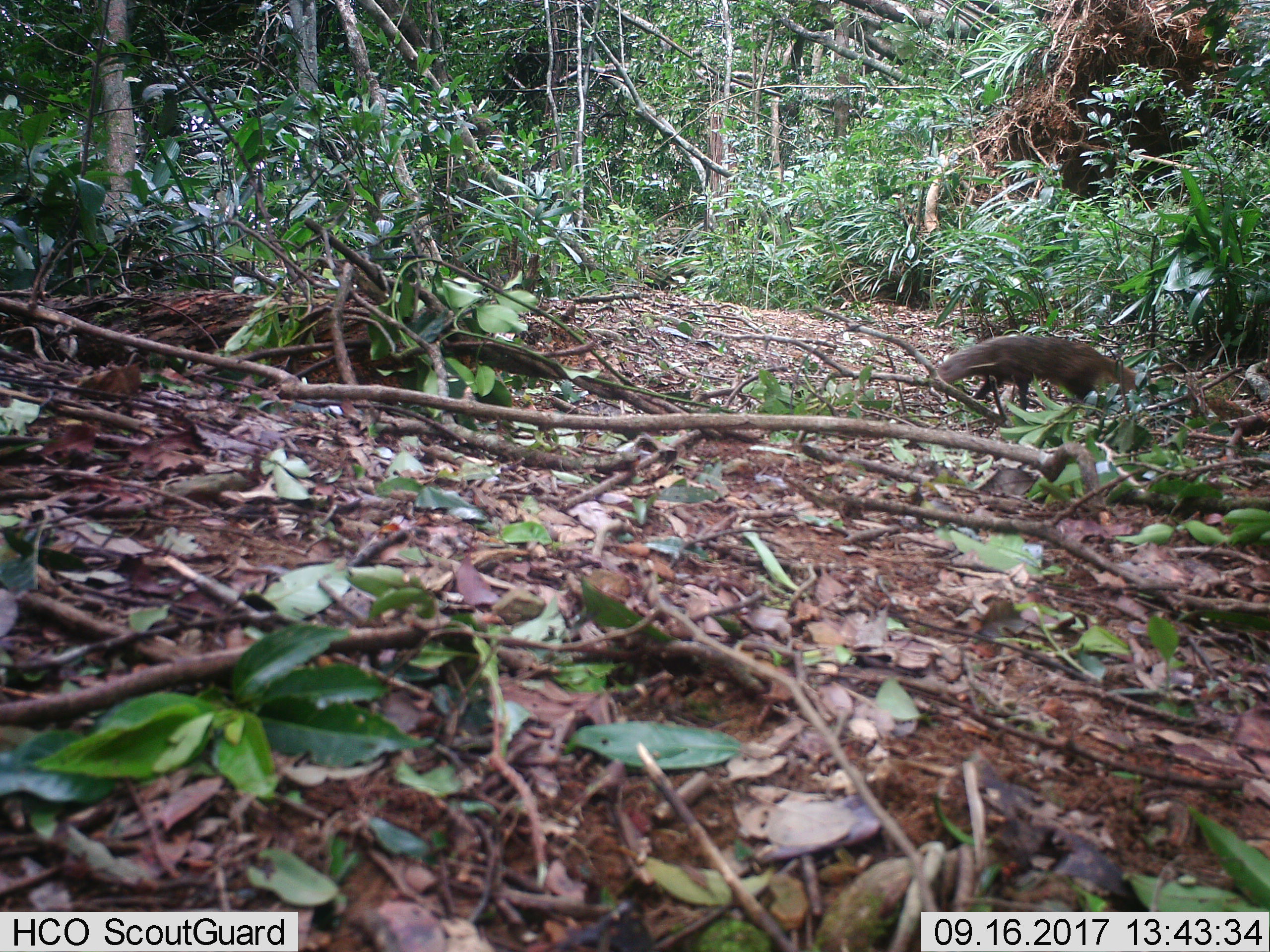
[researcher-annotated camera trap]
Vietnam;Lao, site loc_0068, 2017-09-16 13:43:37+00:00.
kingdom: Animalia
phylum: Chordata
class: Mammalia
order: Carnivora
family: Herpestidae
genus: Urva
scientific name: Urva urva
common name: crab-eating mongoose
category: crab eating mongoose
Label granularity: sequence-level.